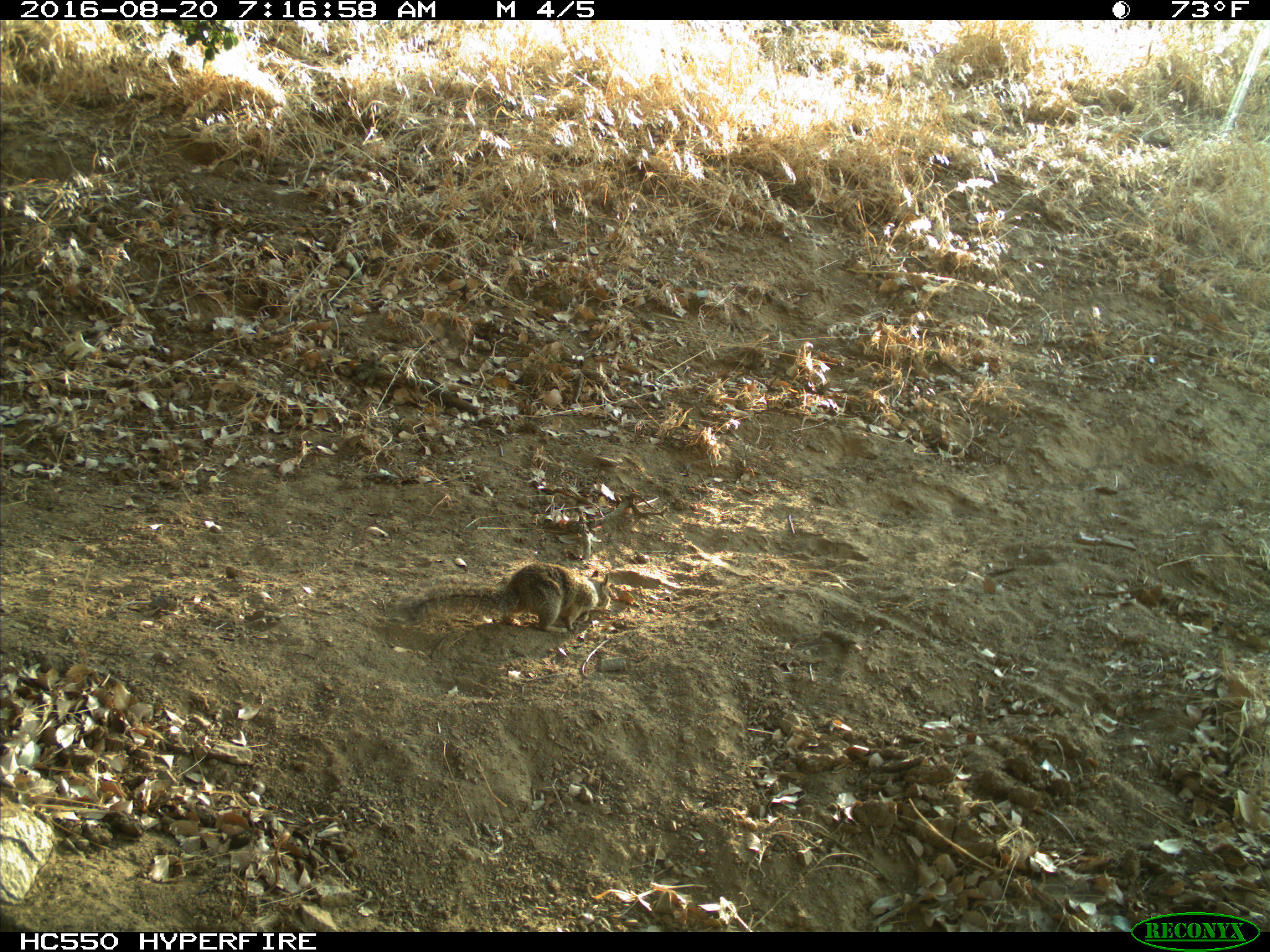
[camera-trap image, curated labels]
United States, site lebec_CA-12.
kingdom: Animalia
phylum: Chordata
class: Mammalia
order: Rodentia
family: Sciuridae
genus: Otospermophilus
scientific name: Otospermophilus beecheyi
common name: california ground squirrel